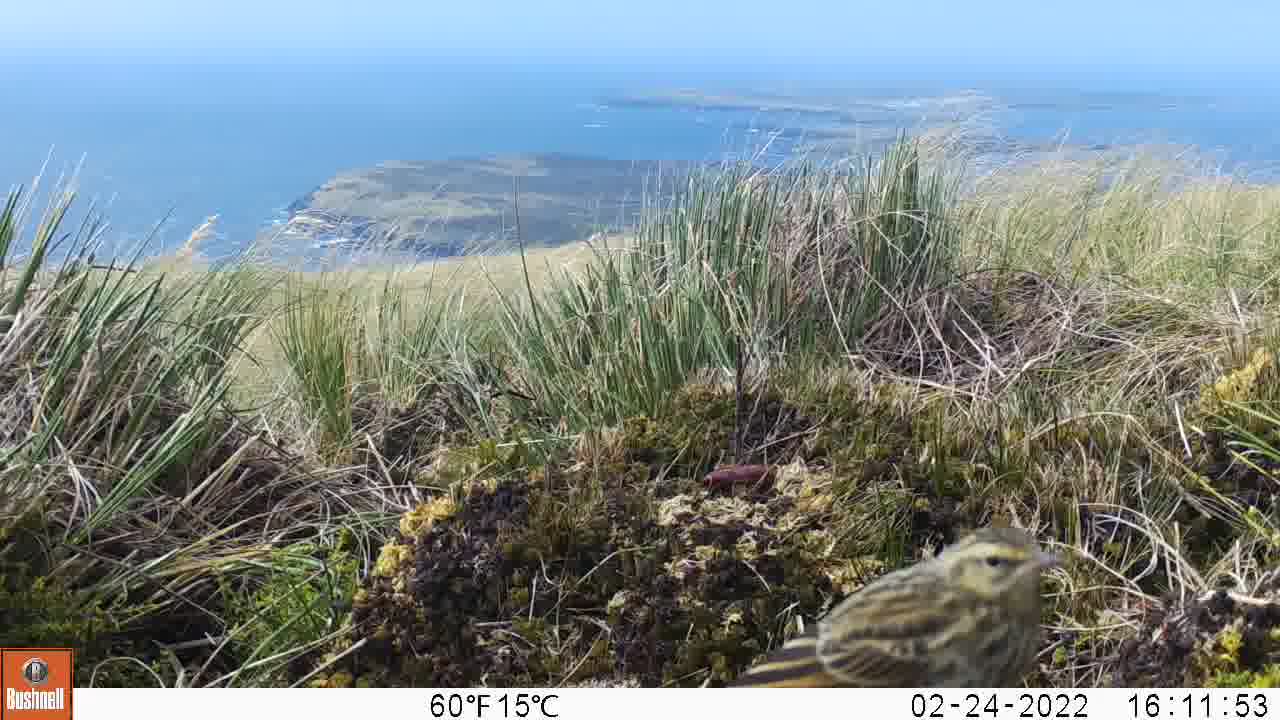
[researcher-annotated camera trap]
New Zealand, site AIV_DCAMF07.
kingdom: Animalia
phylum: Chordata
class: Aves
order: Passeriformes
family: Motacillidae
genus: Anthus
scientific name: Anthus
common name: pipit